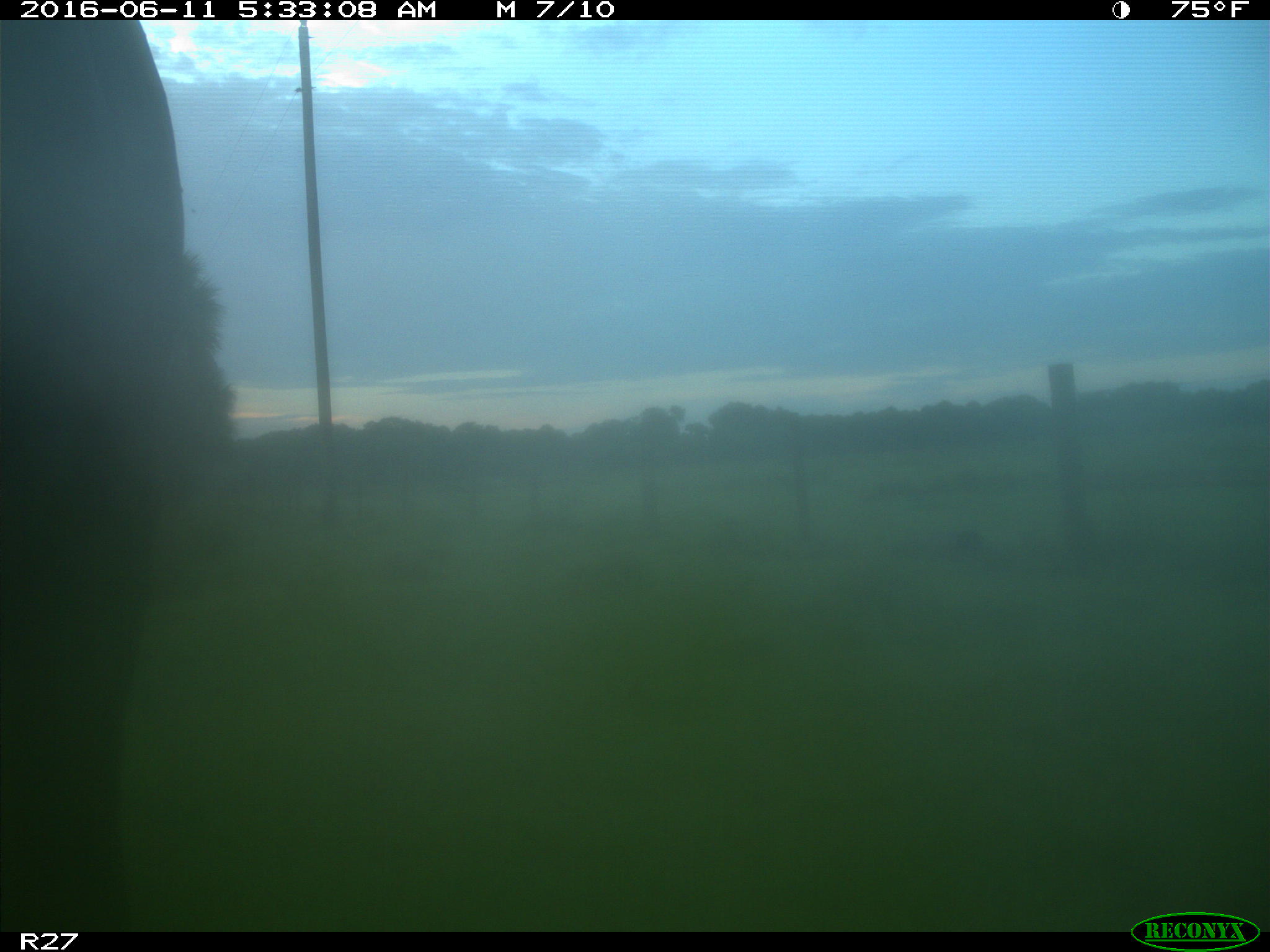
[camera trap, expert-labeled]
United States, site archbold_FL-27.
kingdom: Animalia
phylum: Chordata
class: Mammalia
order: Artiodactyla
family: Bovidae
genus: Bos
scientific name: Bos taurus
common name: domestic cow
Bos taurus (domestic cow).